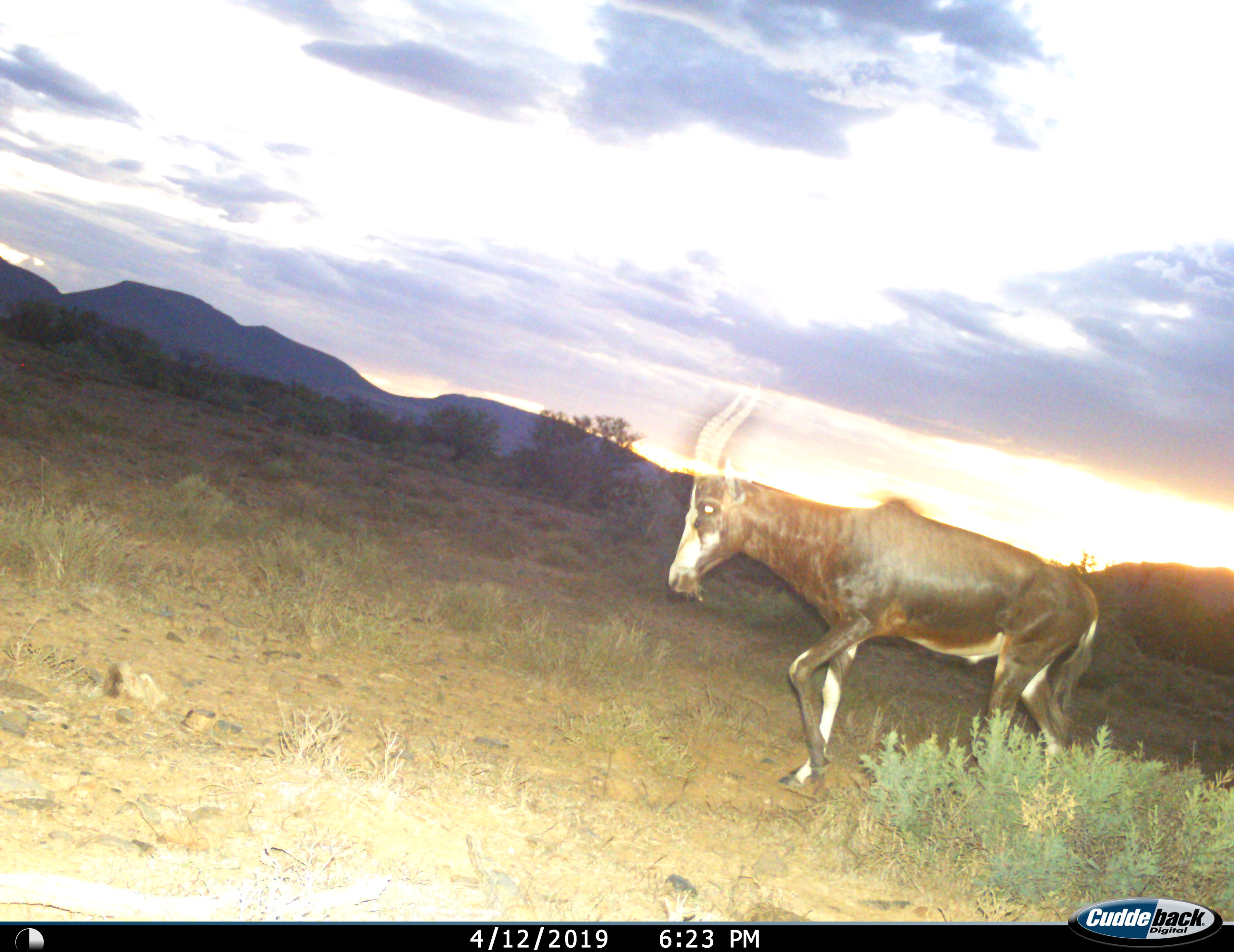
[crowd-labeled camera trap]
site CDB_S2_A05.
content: unidentified animal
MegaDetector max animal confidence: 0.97